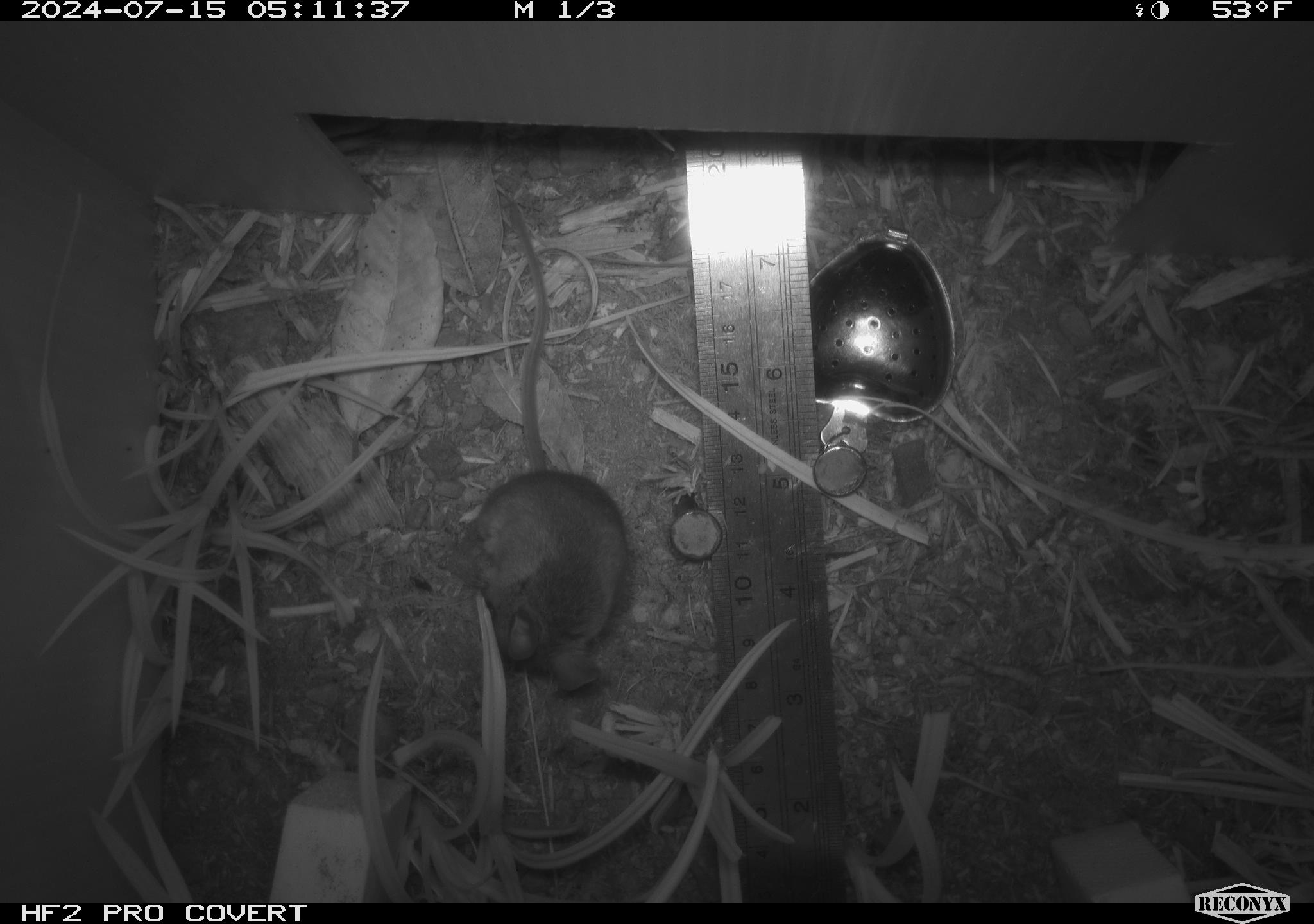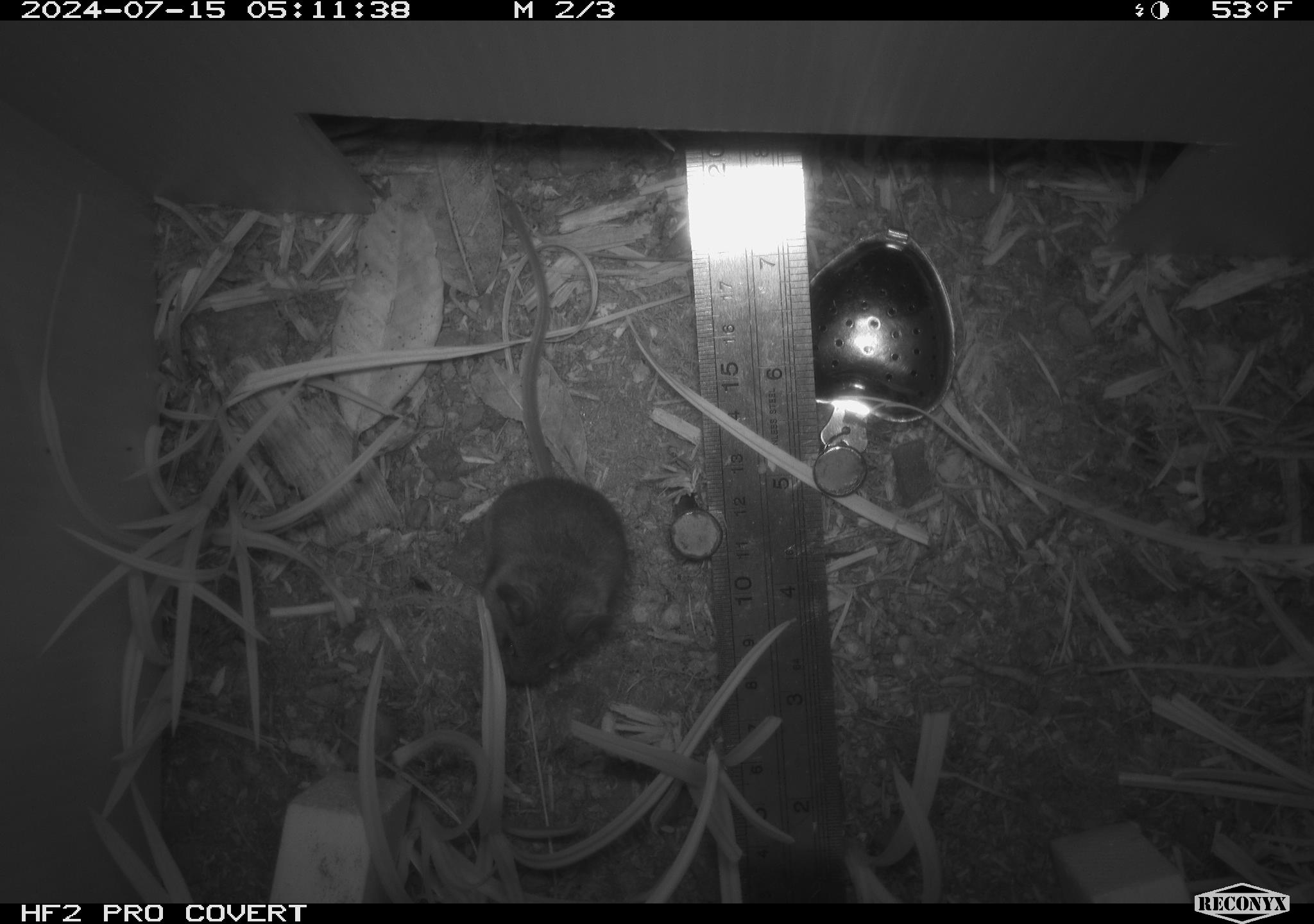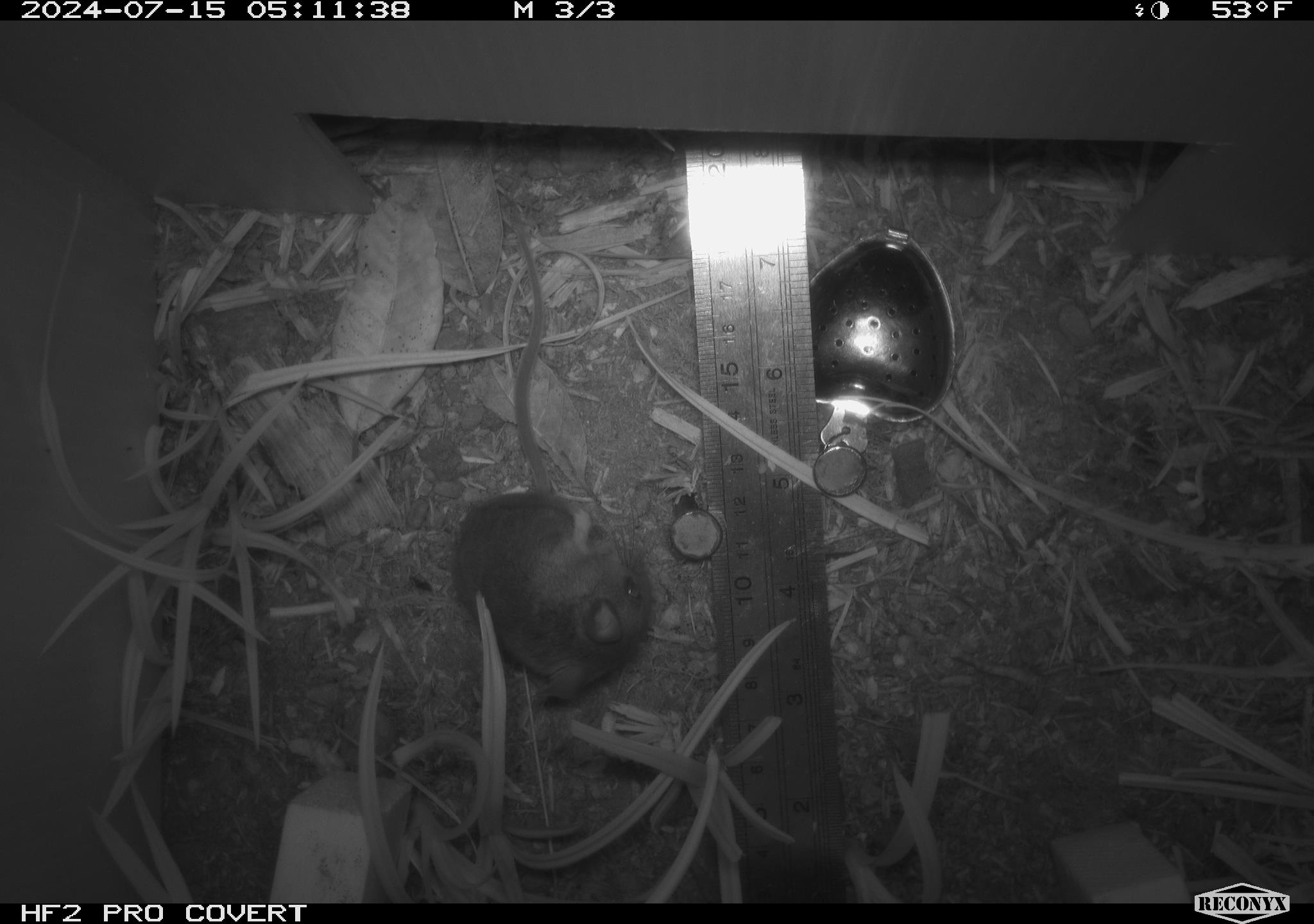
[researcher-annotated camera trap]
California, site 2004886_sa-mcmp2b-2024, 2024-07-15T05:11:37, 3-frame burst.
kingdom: Animalia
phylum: Chordata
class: Mammalia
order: Rodentia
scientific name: Rodentia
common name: mouse species